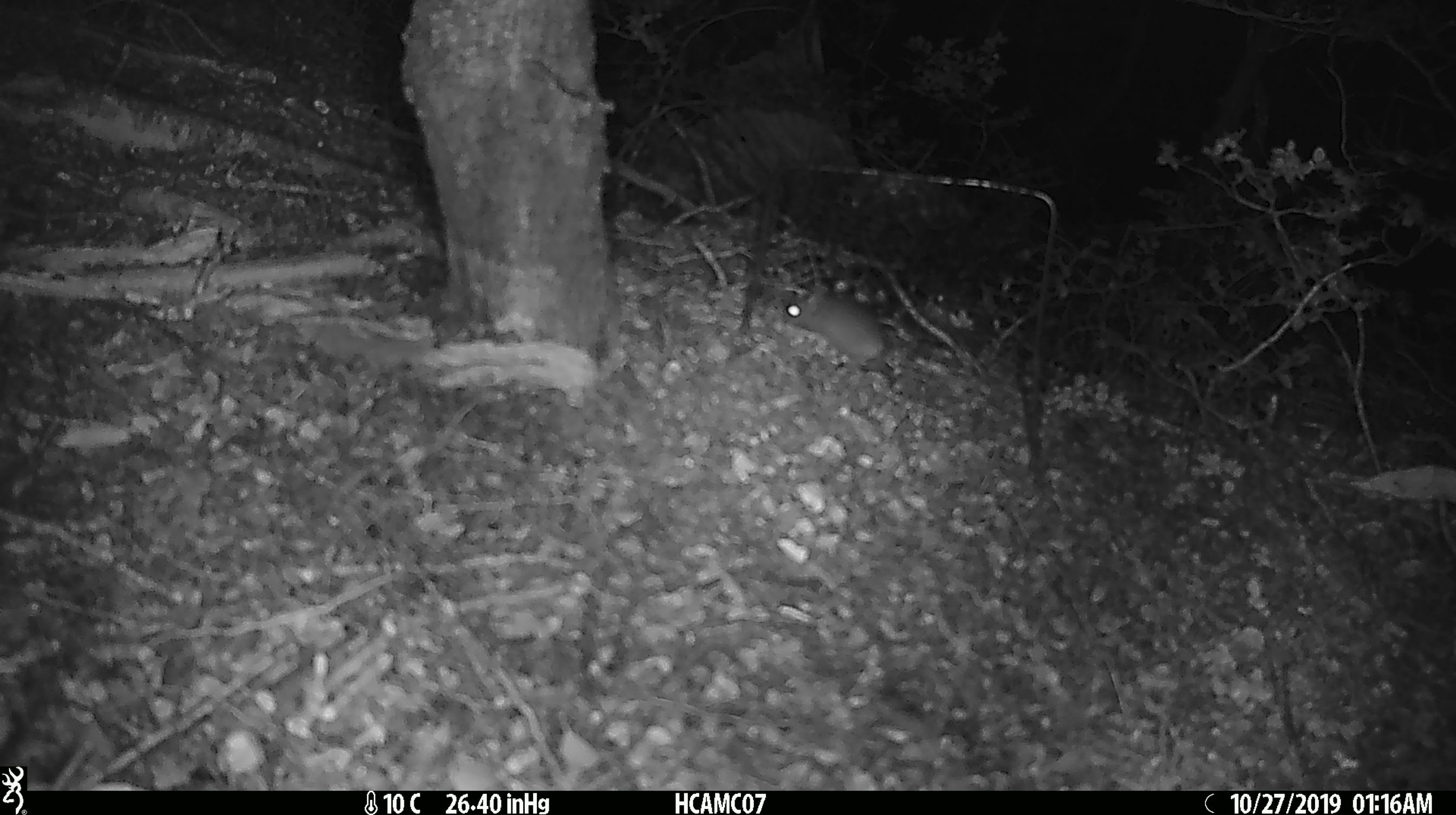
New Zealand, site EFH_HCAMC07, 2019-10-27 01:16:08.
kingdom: Animalia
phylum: Chordata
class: Mammalia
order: Rodentia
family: Muridae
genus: Mus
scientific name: Mus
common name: mouse